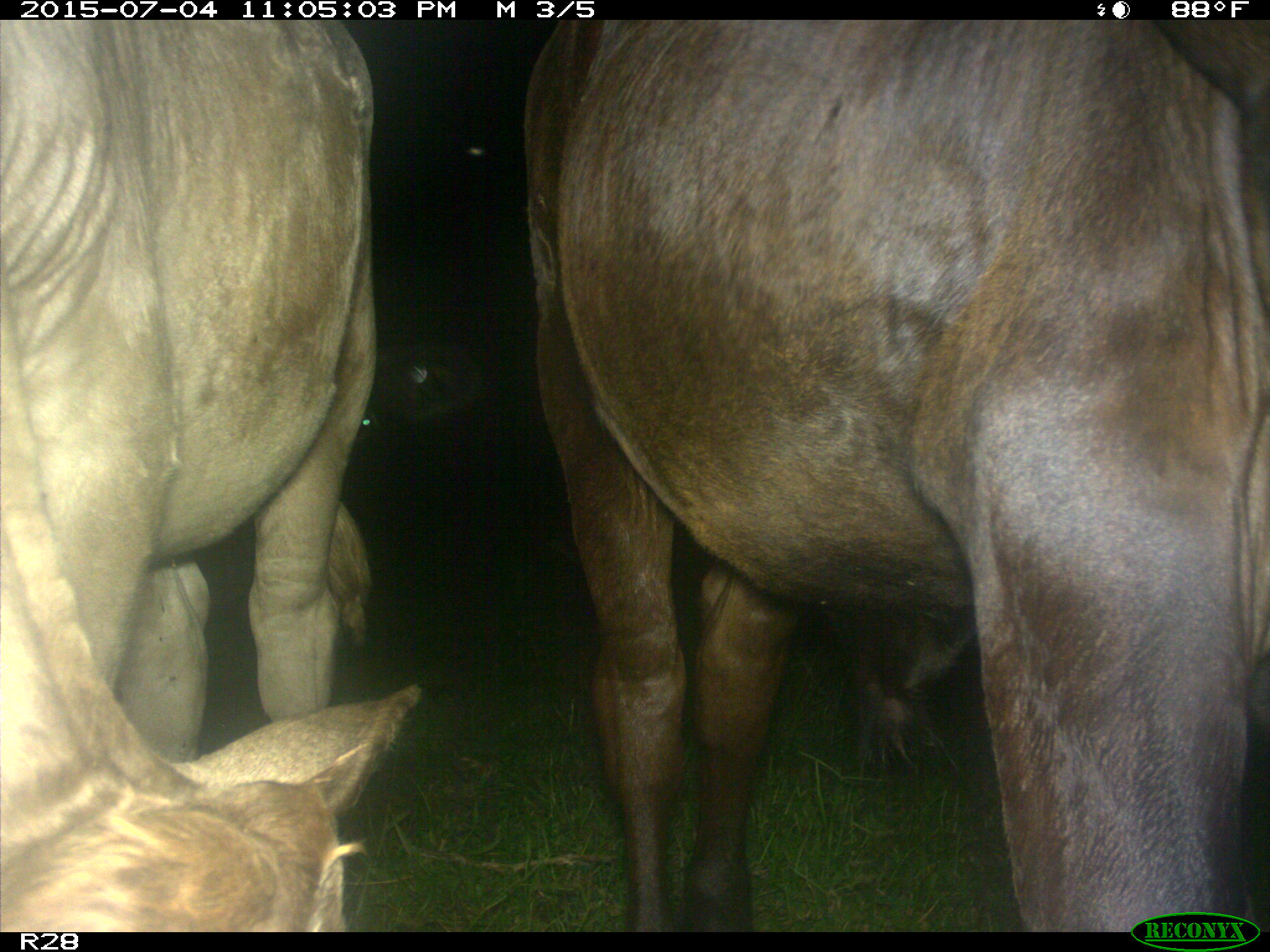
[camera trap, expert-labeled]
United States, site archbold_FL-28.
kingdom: Animalia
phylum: Chordata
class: Mammalia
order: Artiodactyla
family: Bovidae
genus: Bos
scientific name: Bos taurus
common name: domestic cow